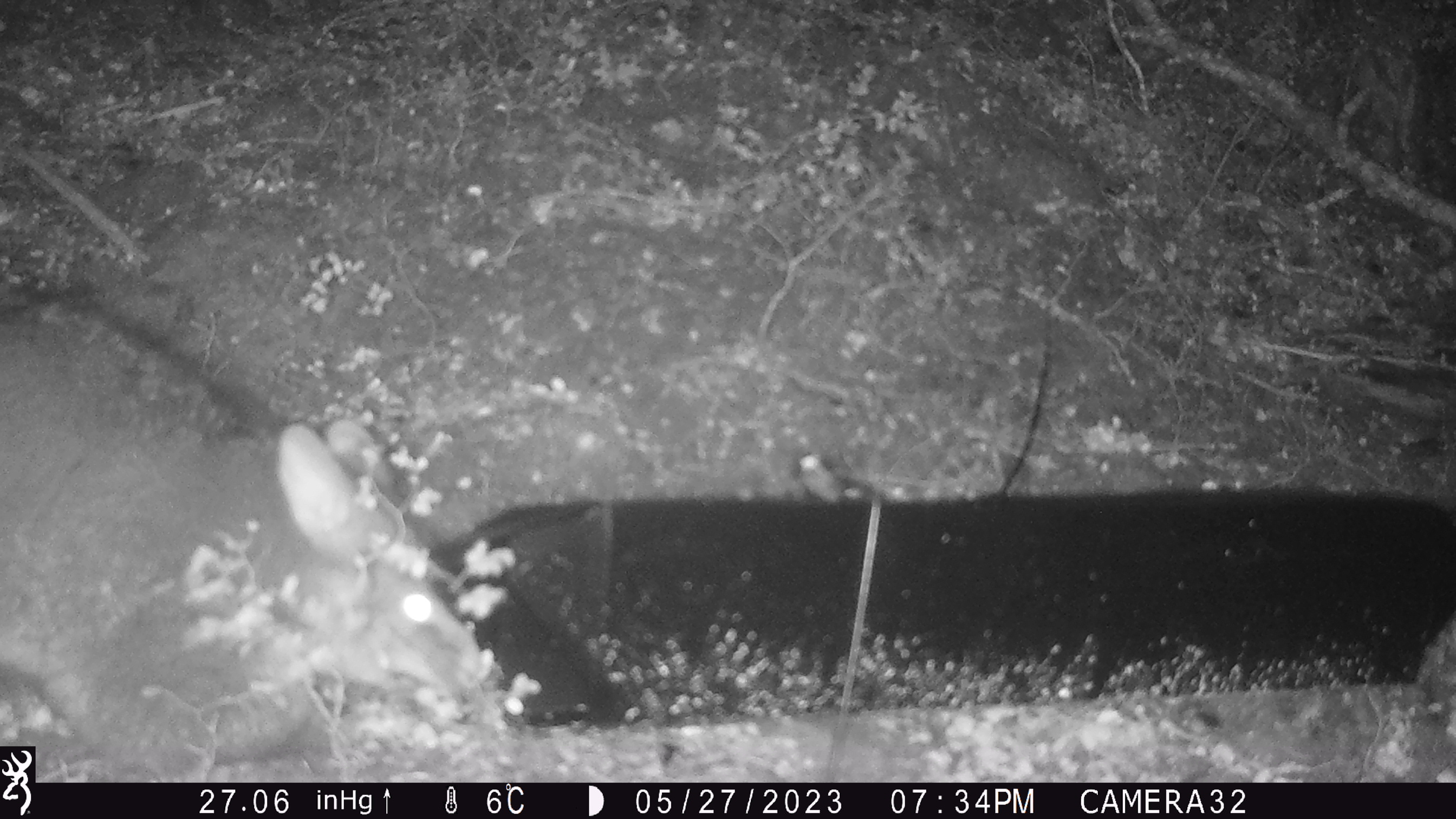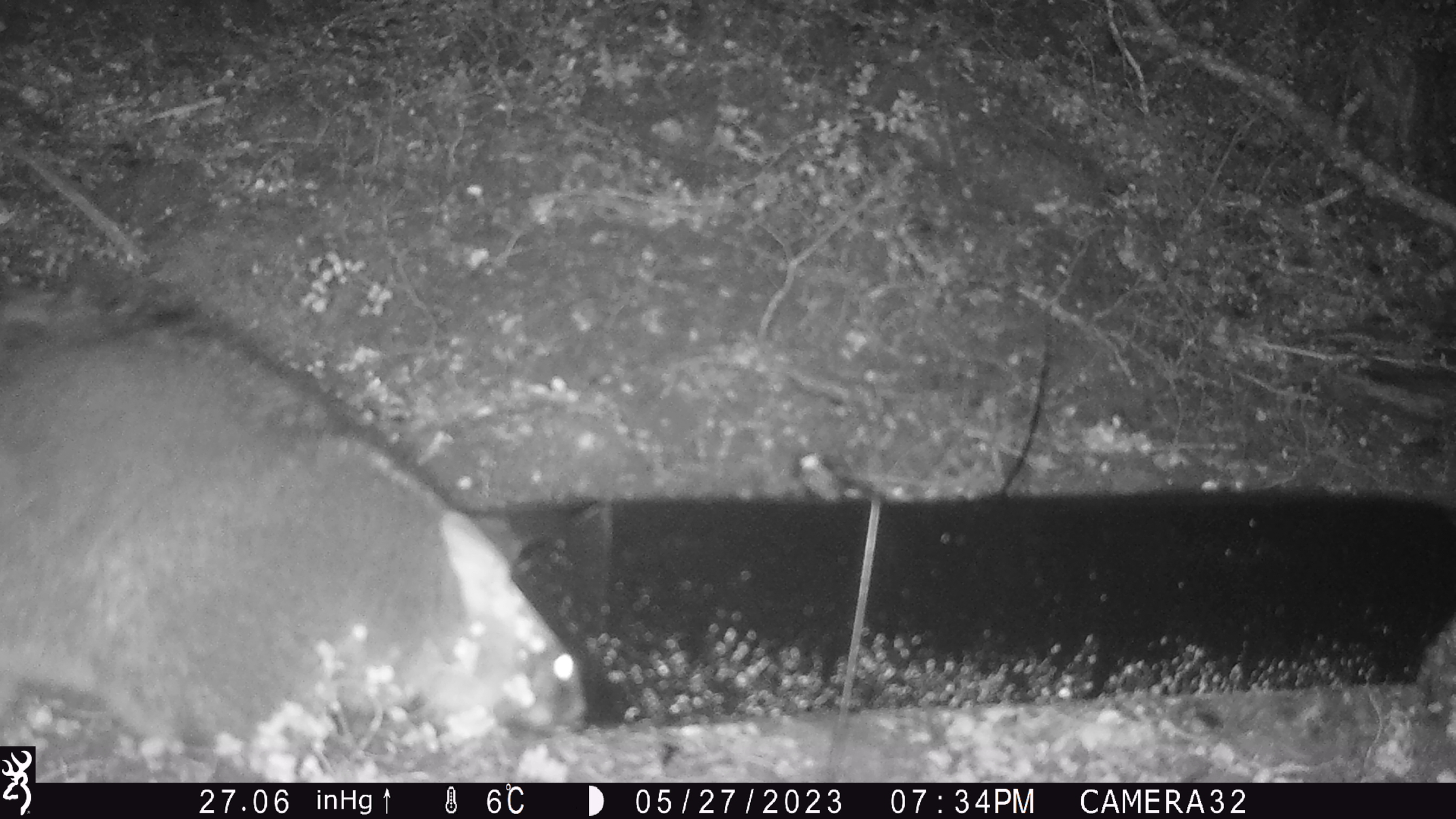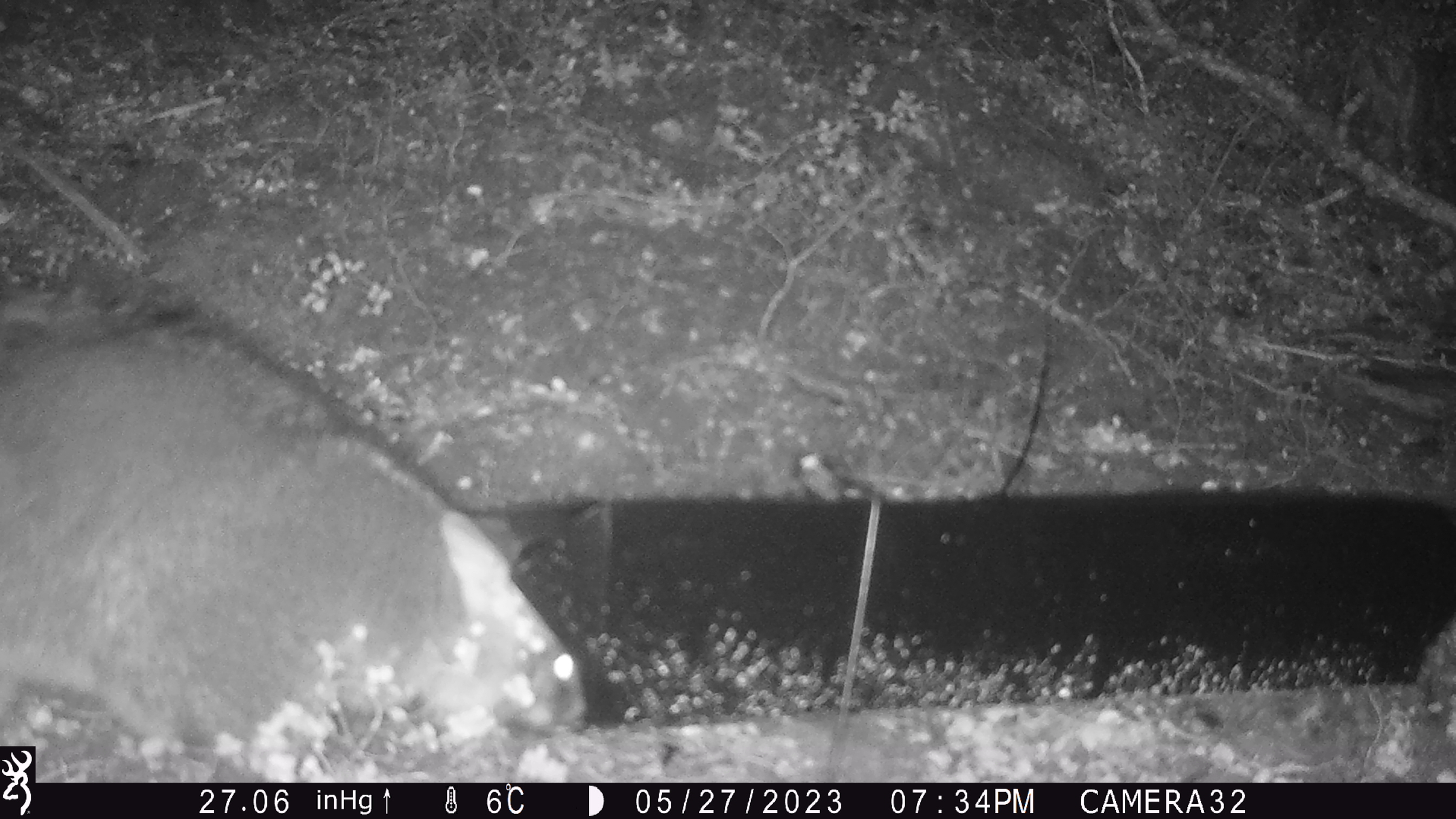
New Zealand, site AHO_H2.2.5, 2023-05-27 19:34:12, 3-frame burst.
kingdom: Animalia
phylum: Chordata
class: Mammalia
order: Carnivora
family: Mustelidae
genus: Mustela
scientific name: Mustela erminea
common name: stoat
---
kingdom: Animalia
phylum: Chordata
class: Mammalia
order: Diprotodontia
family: Phalangeridae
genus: Trichosurus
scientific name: Trichosurus vulpecula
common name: common brushtail possum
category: possum